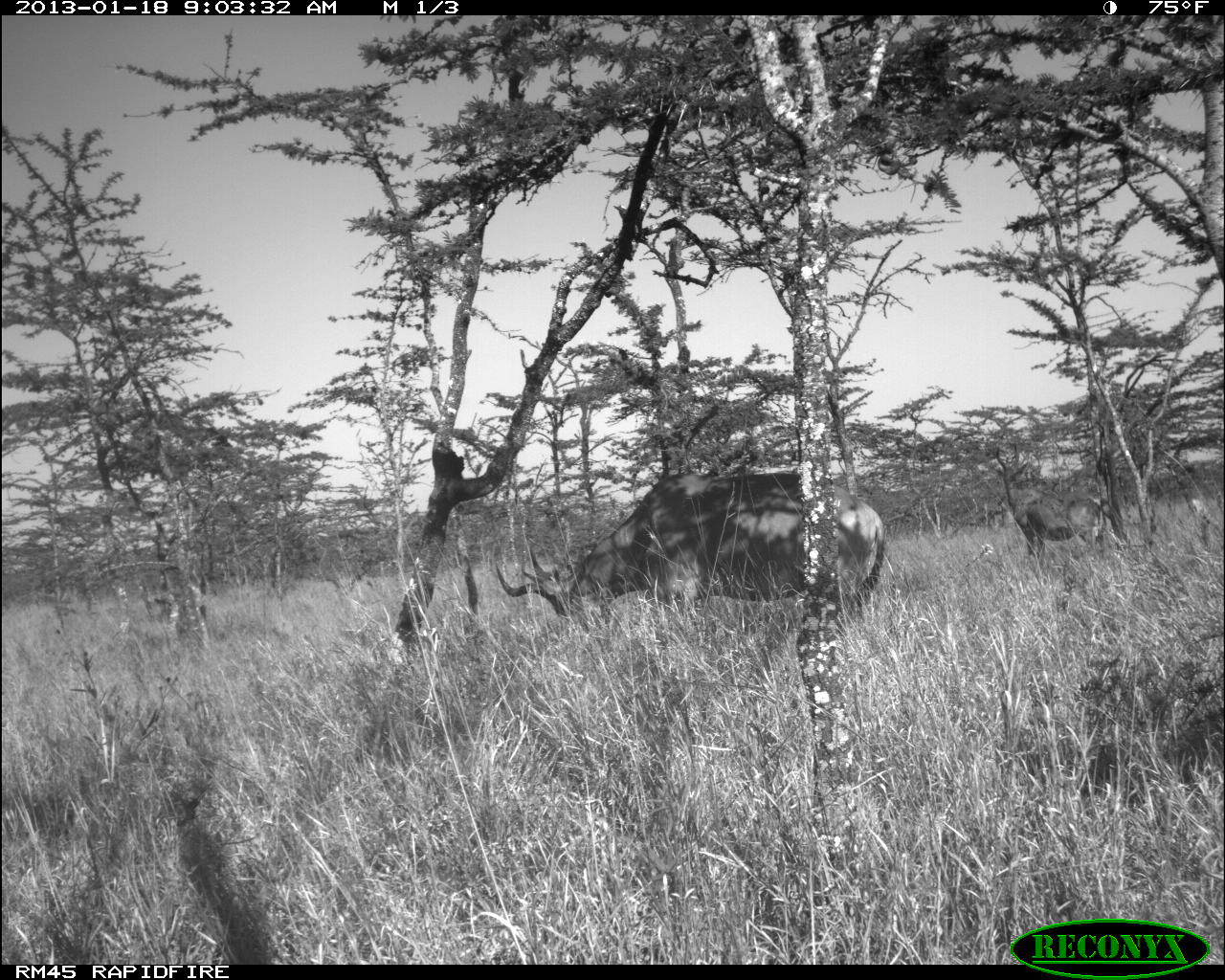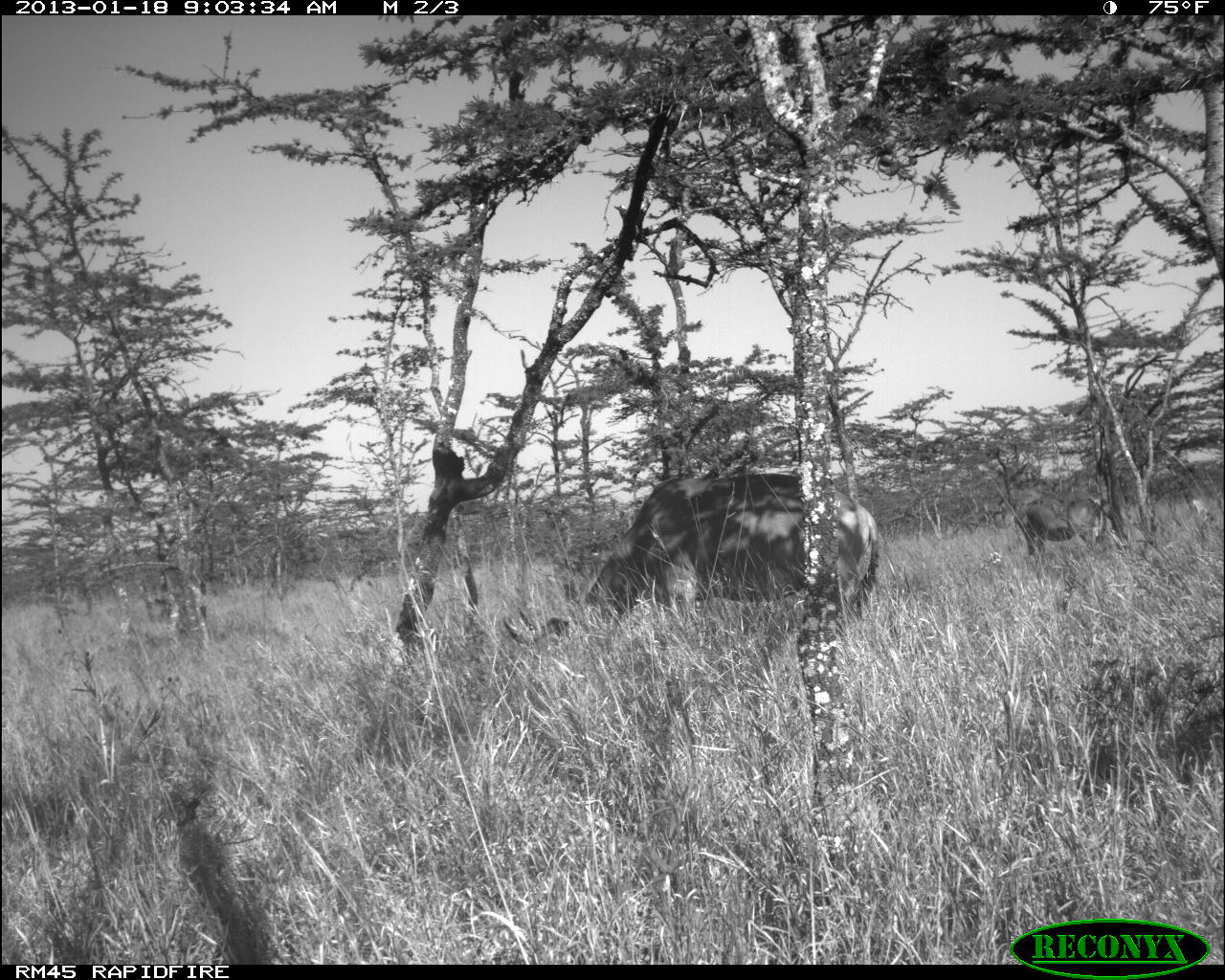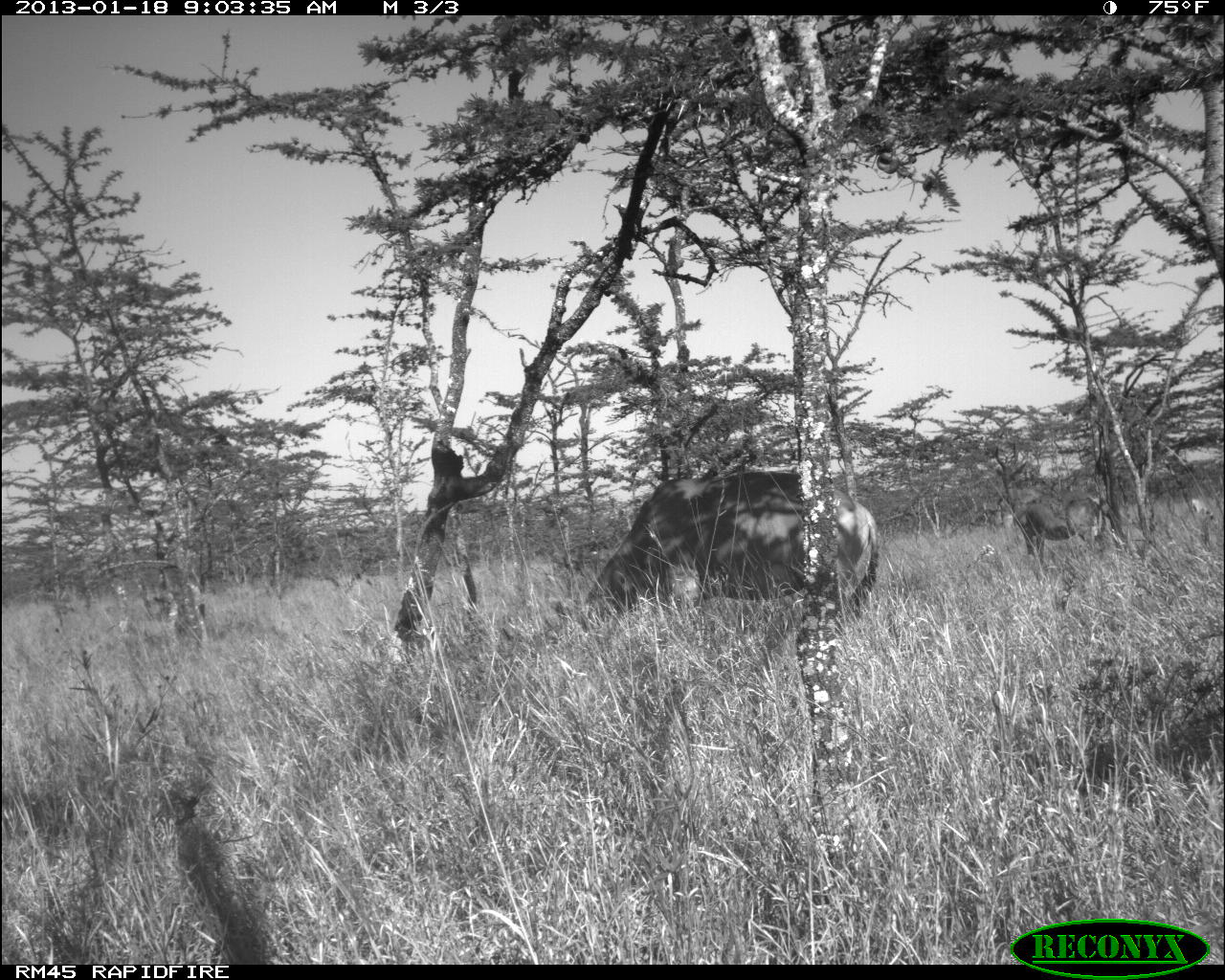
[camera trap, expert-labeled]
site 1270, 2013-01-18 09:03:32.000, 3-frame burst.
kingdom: Animalia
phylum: Chordata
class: Mammalia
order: Artiodactyla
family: Bovidae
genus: Alcelaphus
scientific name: Alcelaphus buselaphus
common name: hartebeest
Alcelaphus buselaphus (hartebeest), count 2.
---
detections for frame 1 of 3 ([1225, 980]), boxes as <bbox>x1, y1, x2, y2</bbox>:
alcelaphus buselaphus: <bbox>495, 474, 885, 621</bbox>; <bbox>995, 444, 1106, 558</bbox>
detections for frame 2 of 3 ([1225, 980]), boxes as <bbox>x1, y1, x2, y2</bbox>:
alcelaphus buselaphus: <bbox>503, 476, 882, 640</bbox>; <bbox>1014, 491, 1105, 556</bbox>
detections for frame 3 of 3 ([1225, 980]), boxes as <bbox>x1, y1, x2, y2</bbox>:
alcelaphus buselaphus: <bbox>578, 473, 880, 636</bbox>; <bbox>1012, 493, 1105, 566</bbox>